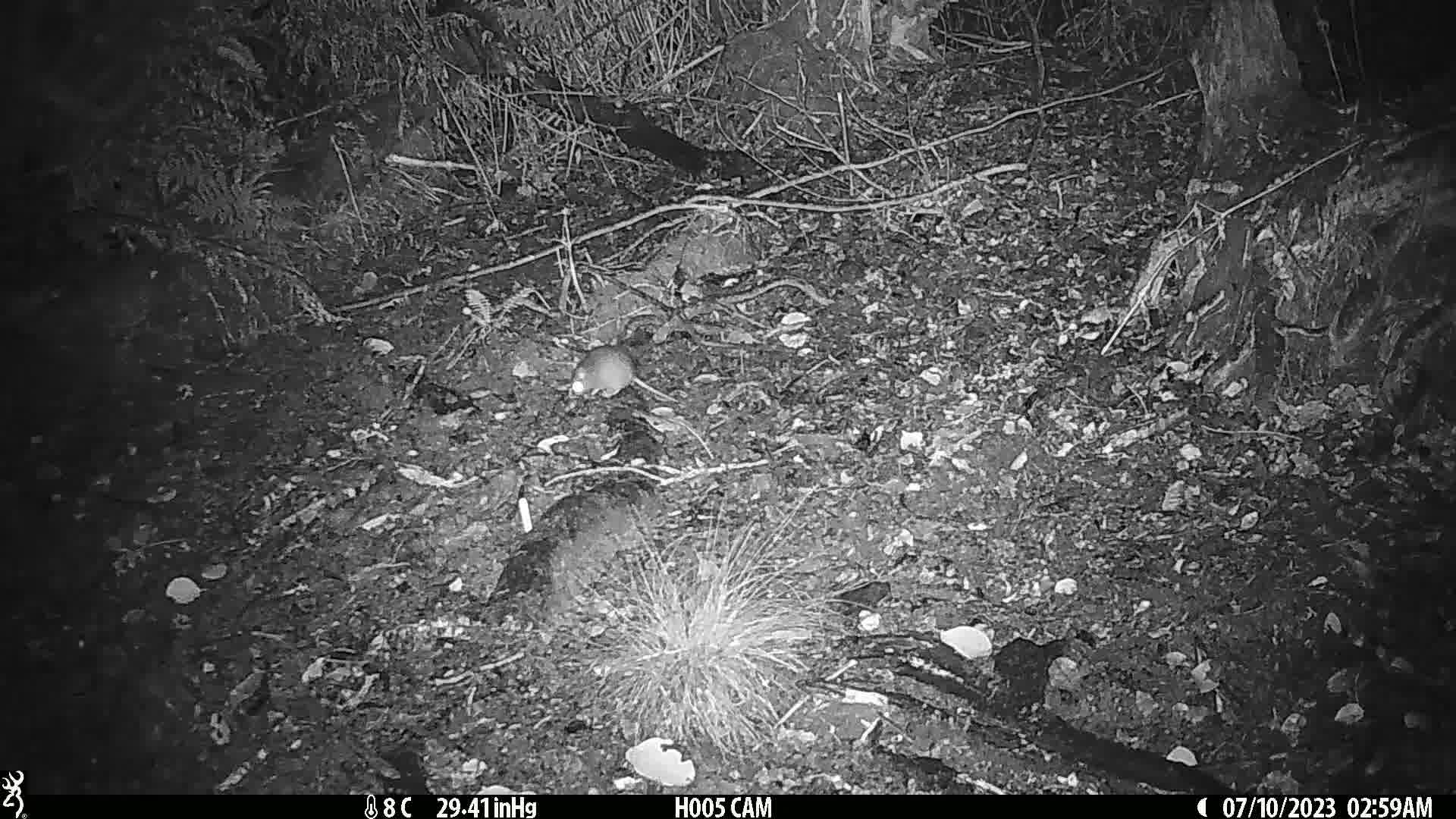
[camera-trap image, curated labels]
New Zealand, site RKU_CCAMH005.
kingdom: Animalia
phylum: Chordata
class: Mammalia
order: Rodentia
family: Muridae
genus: Rattus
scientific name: Rattus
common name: rat